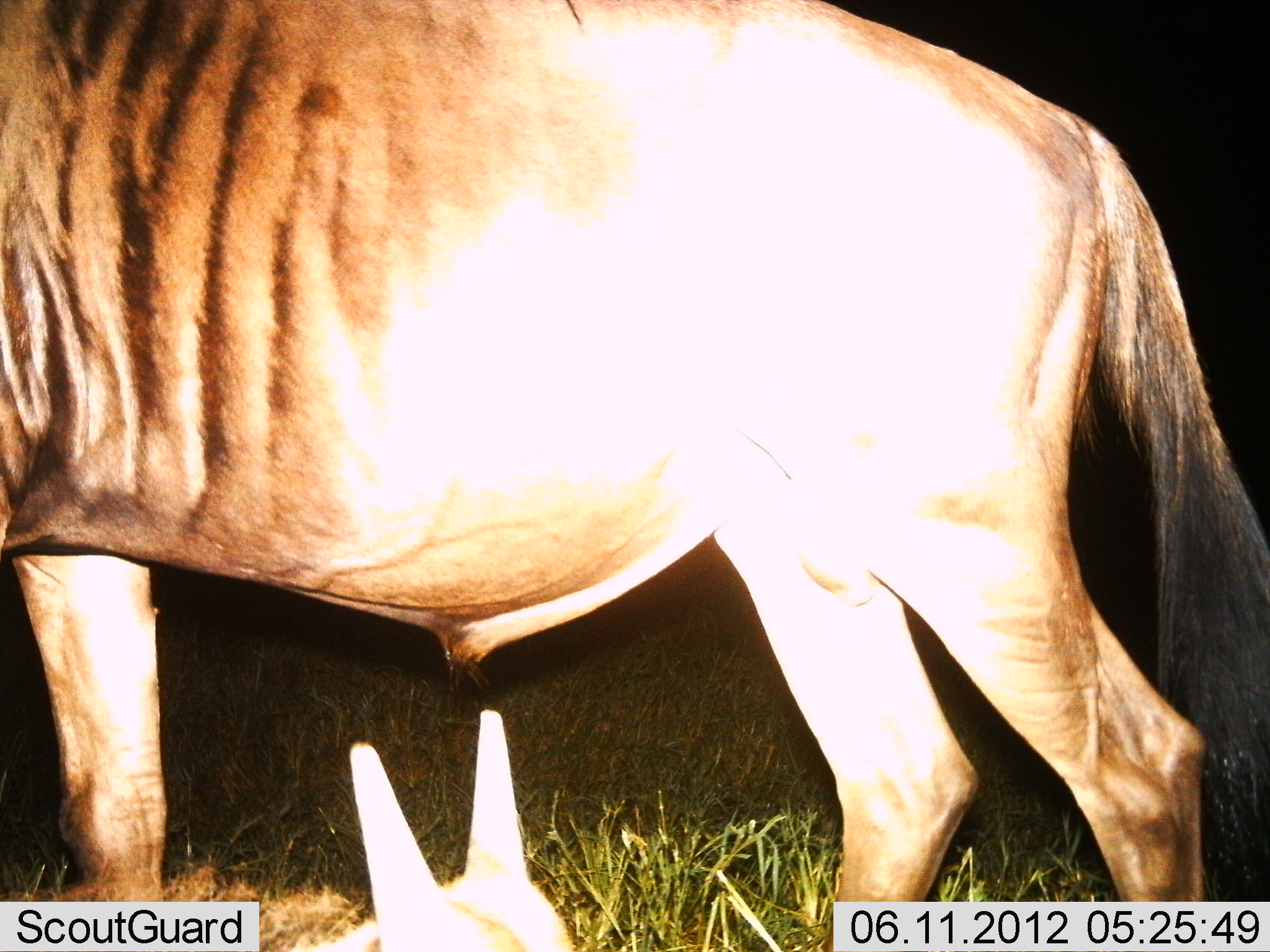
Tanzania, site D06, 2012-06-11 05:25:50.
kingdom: Animalia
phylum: Chordata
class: Mammalia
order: Artiodactyla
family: Bovidae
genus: Connochaetes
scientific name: Connochaetes taurinus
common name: blue wildebeest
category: wildebeest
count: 2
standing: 100%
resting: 30%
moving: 0%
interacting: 0%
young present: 30%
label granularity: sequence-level